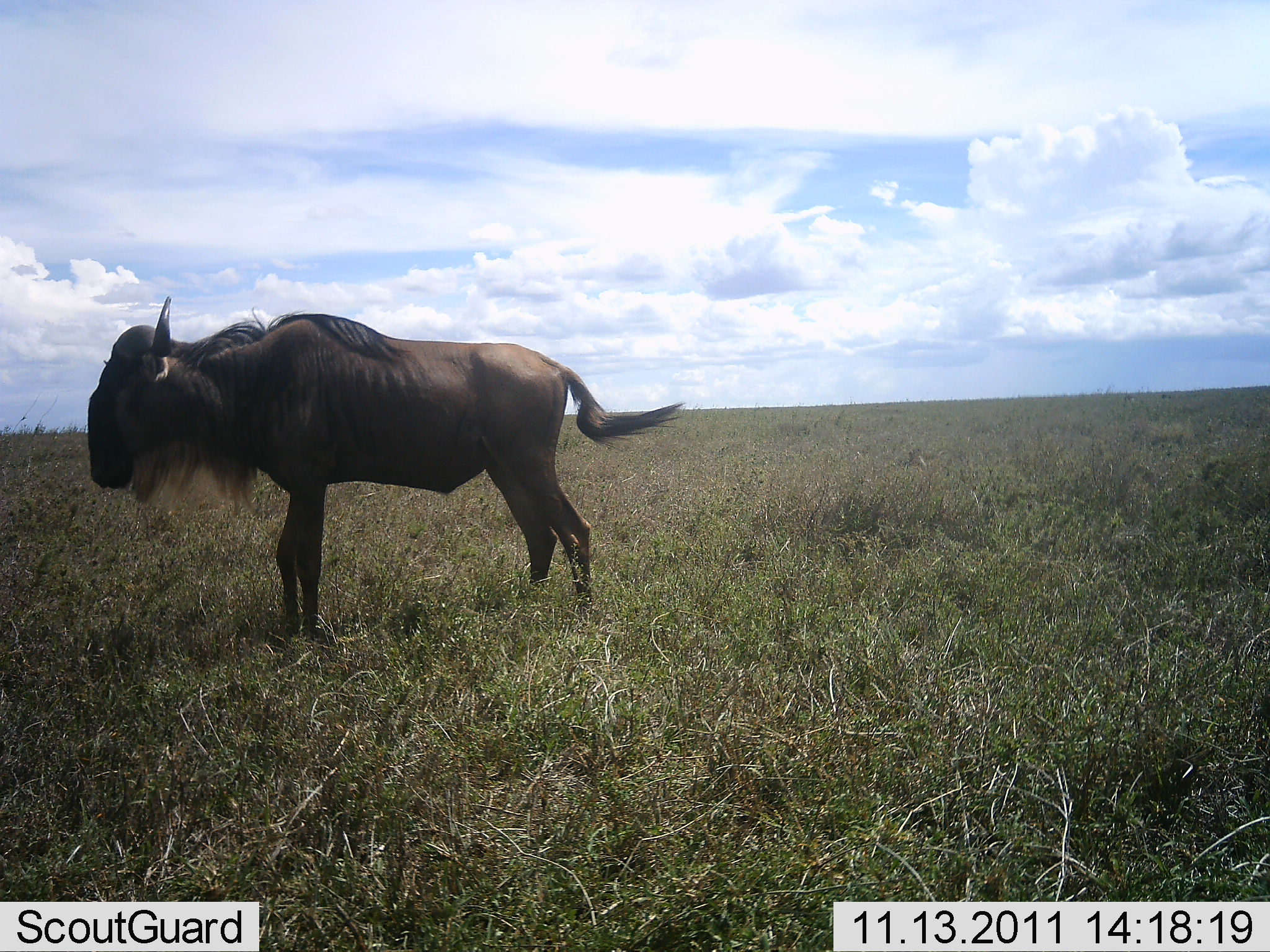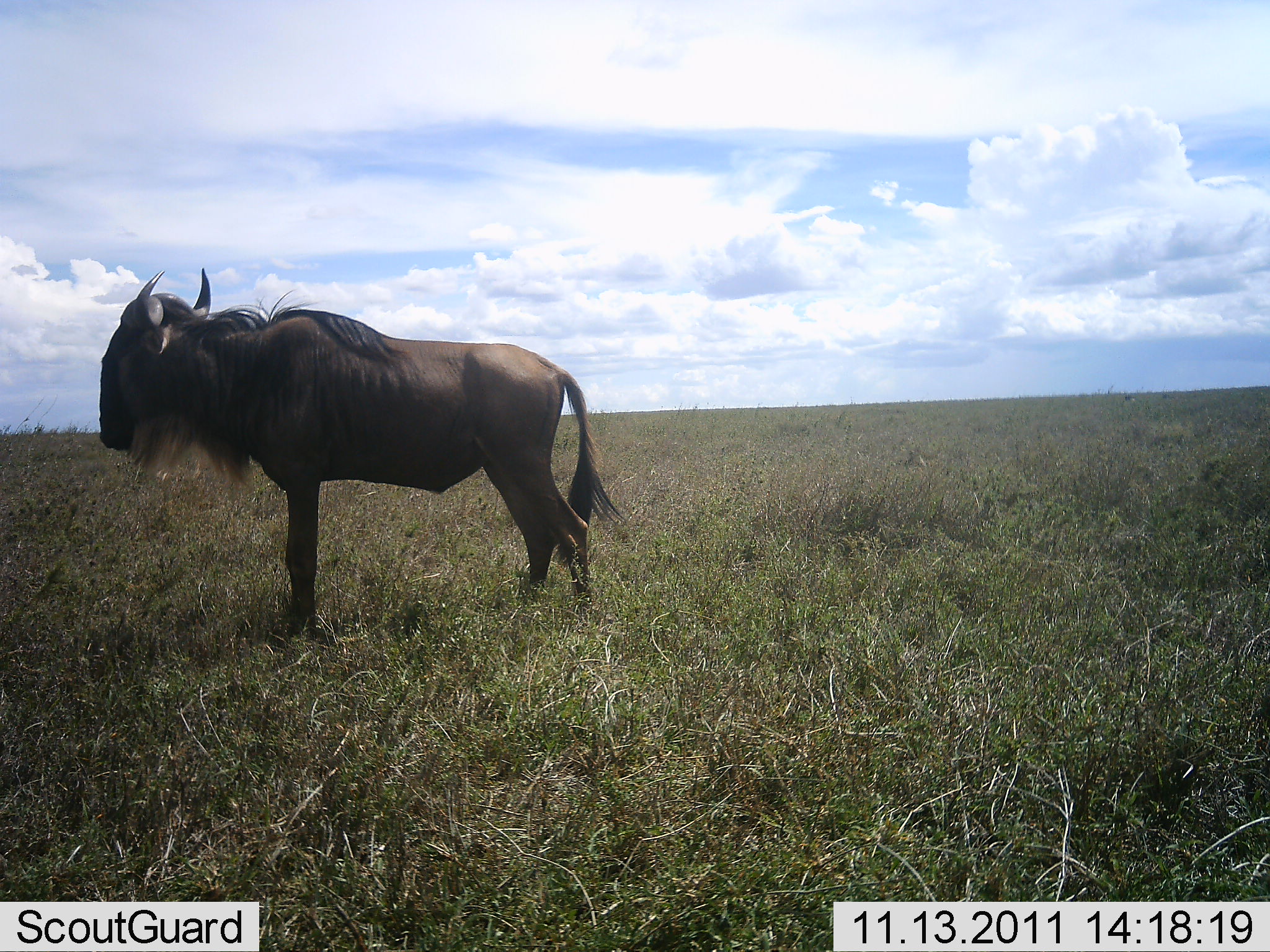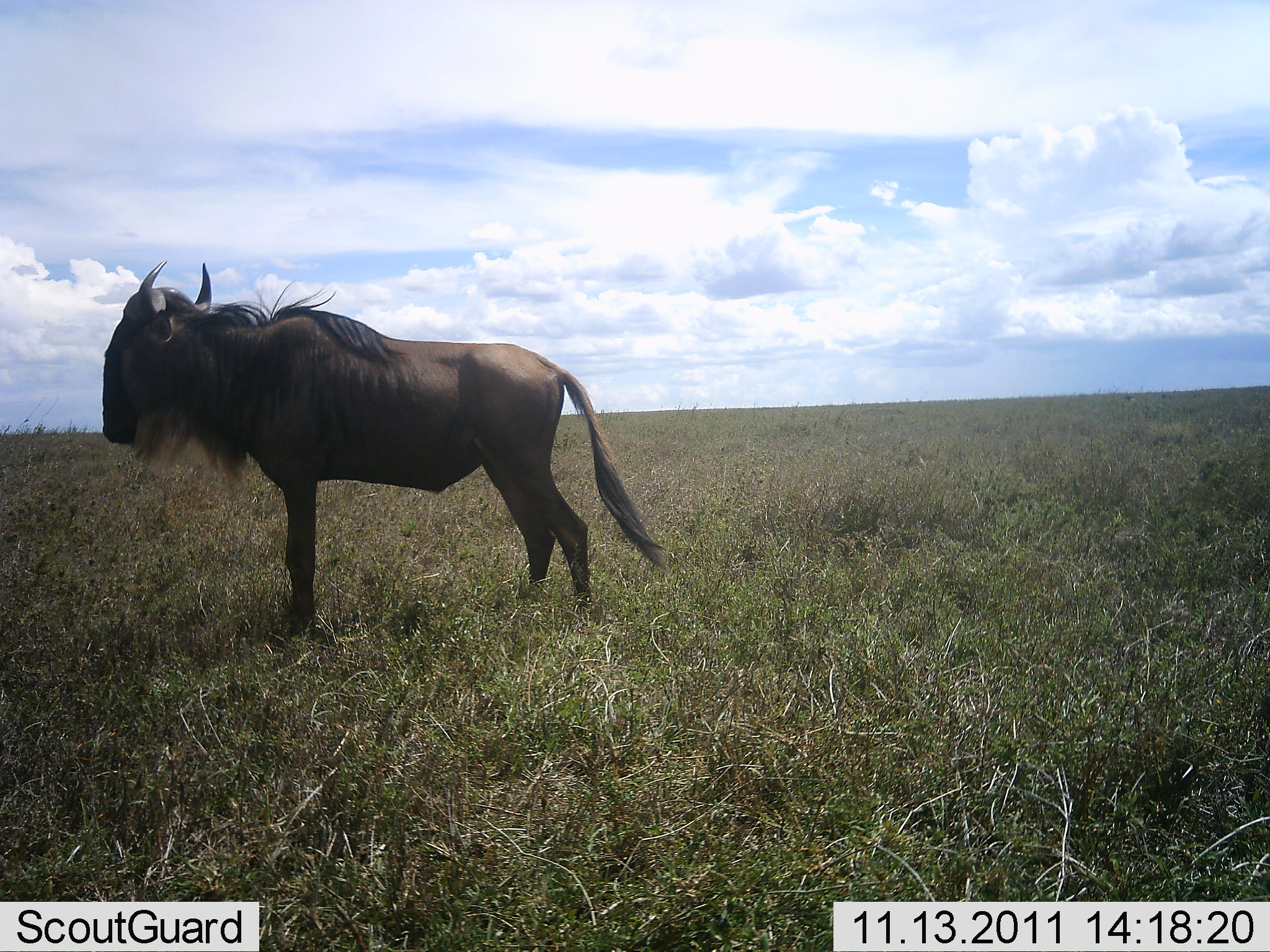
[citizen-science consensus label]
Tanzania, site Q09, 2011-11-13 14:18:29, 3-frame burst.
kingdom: Animalia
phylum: Chordata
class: Mammalia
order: Artiodactyla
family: Bovidae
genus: Connochaetes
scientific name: Connochaetes taurinus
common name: blue wildebeest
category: wildebeest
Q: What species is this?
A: Wildebeest (blue wildebeest) (Connochaetes taurinus).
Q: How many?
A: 1.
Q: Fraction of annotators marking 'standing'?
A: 100%.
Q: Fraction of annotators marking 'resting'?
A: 10%.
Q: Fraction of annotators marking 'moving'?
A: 0%.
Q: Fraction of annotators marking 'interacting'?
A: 0%.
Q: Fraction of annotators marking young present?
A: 0%.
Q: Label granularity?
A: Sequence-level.